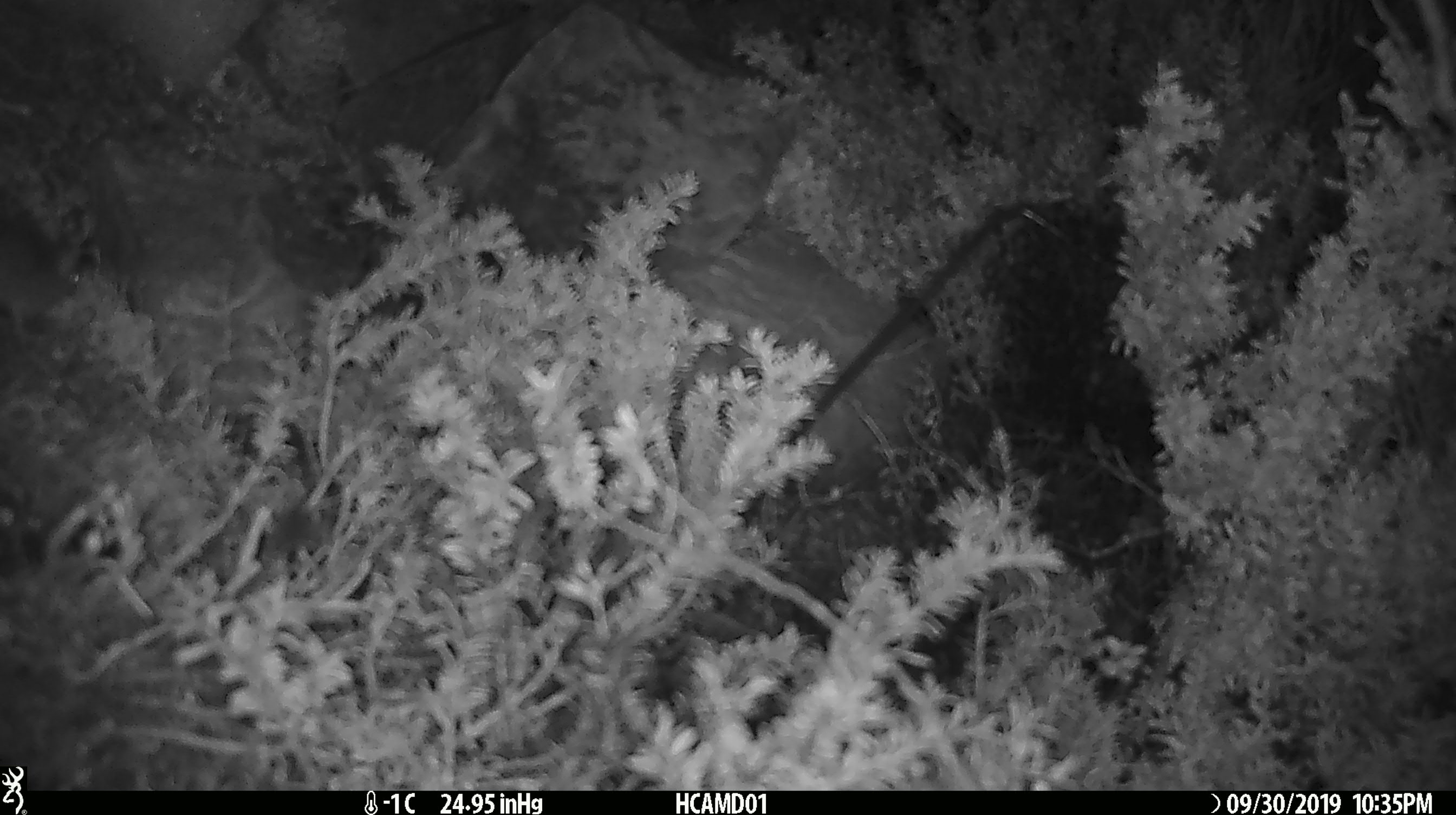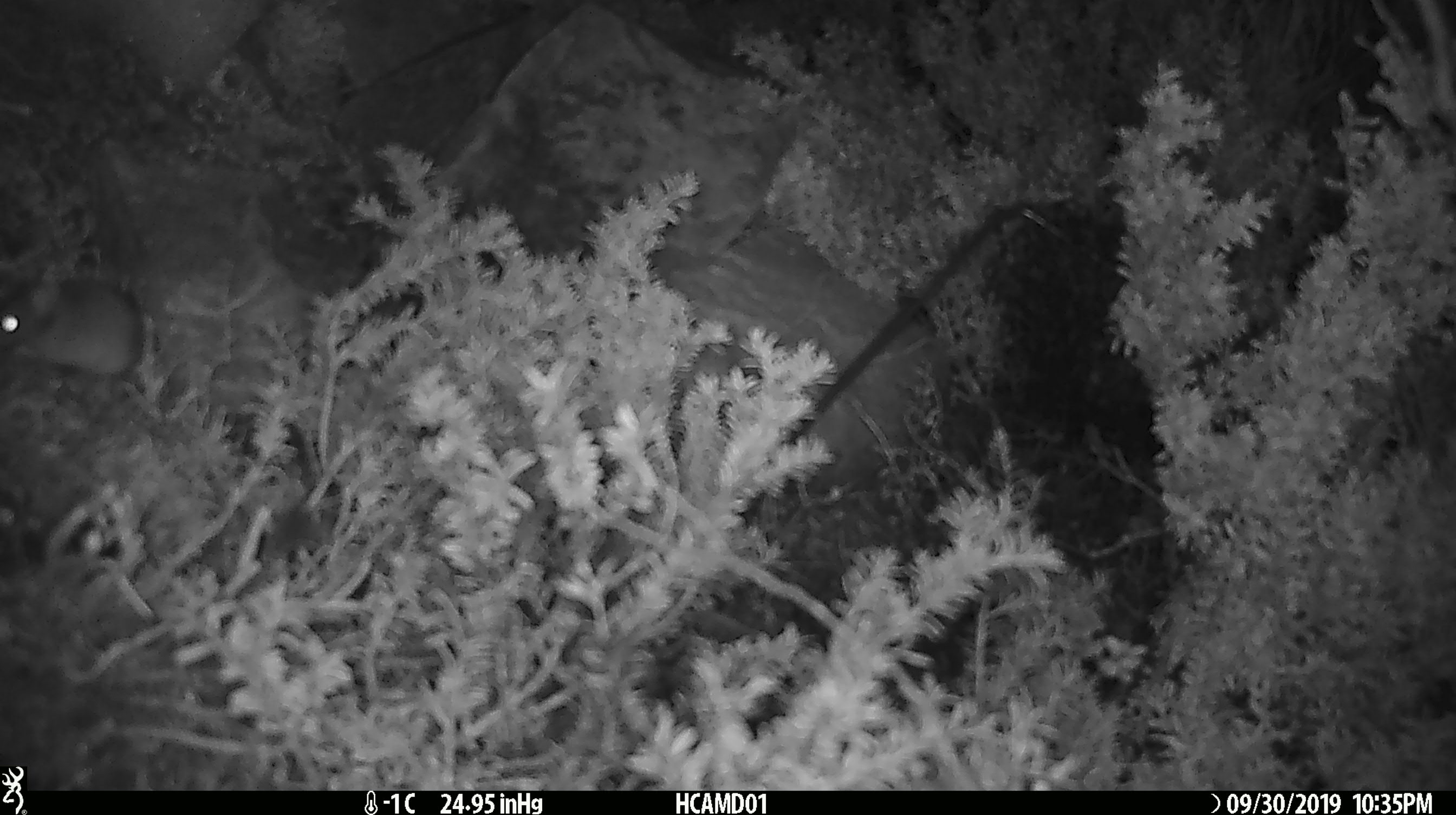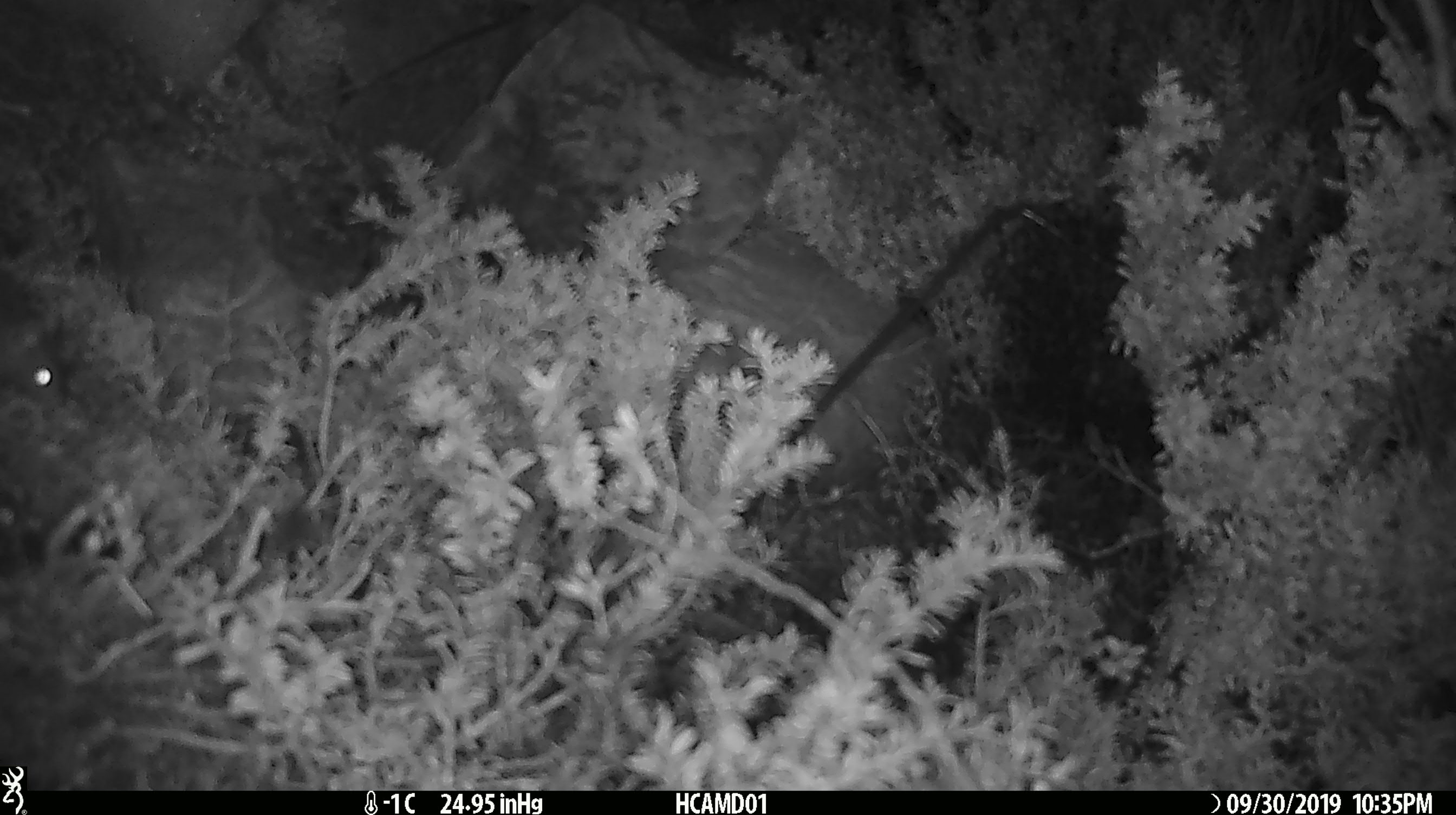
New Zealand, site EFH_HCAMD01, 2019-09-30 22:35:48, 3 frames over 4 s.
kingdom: Animalia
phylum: Chordata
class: Mammalia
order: Rodentia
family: Muridae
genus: Mus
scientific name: Mus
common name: mouse